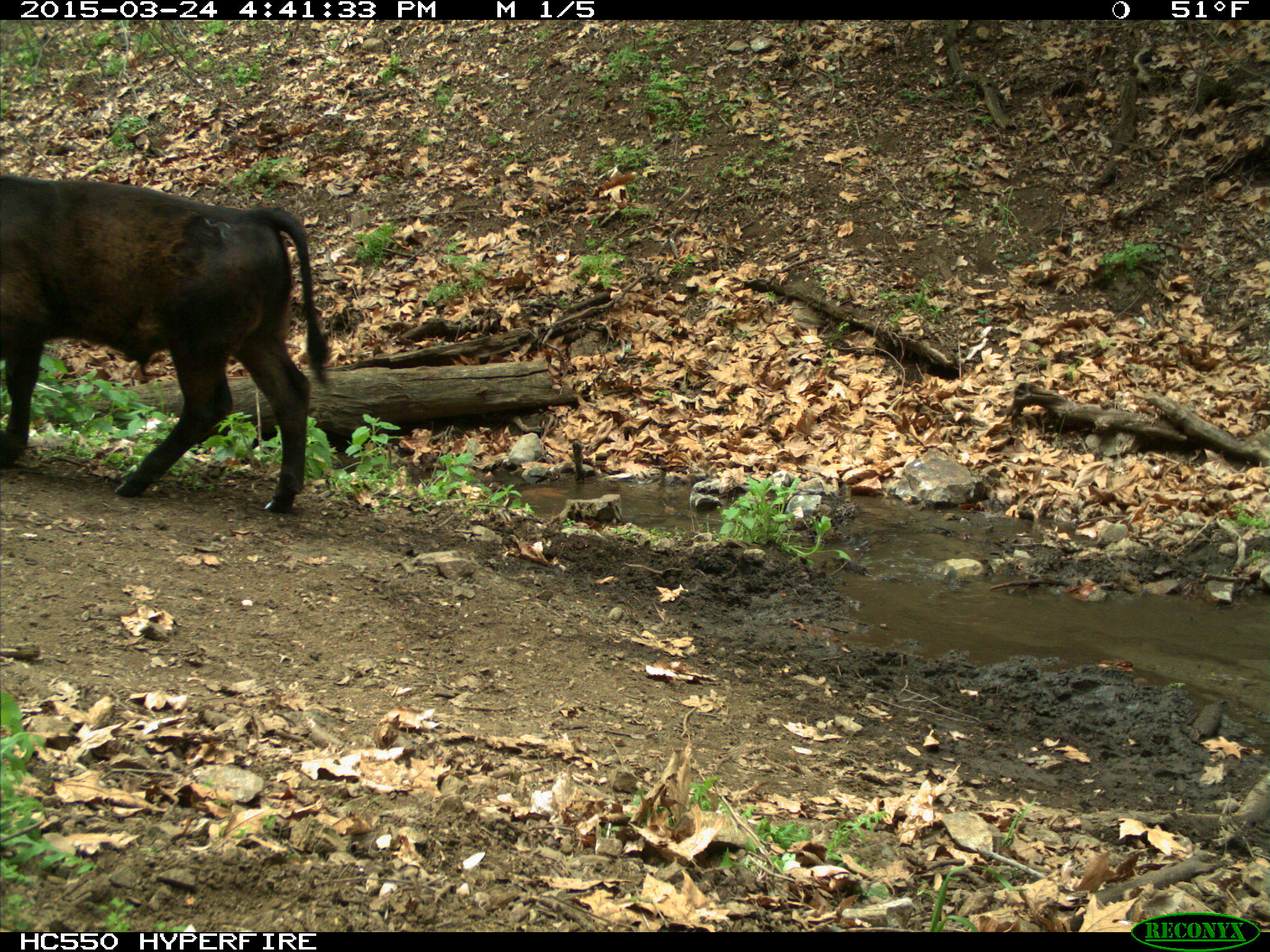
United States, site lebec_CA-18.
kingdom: Animalia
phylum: Chordata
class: Mammalia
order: Artiodactyla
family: Bovidae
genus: Bos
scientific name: Bos taurus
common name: domestic cow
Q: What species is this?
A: Bos taurus (domestic cow).